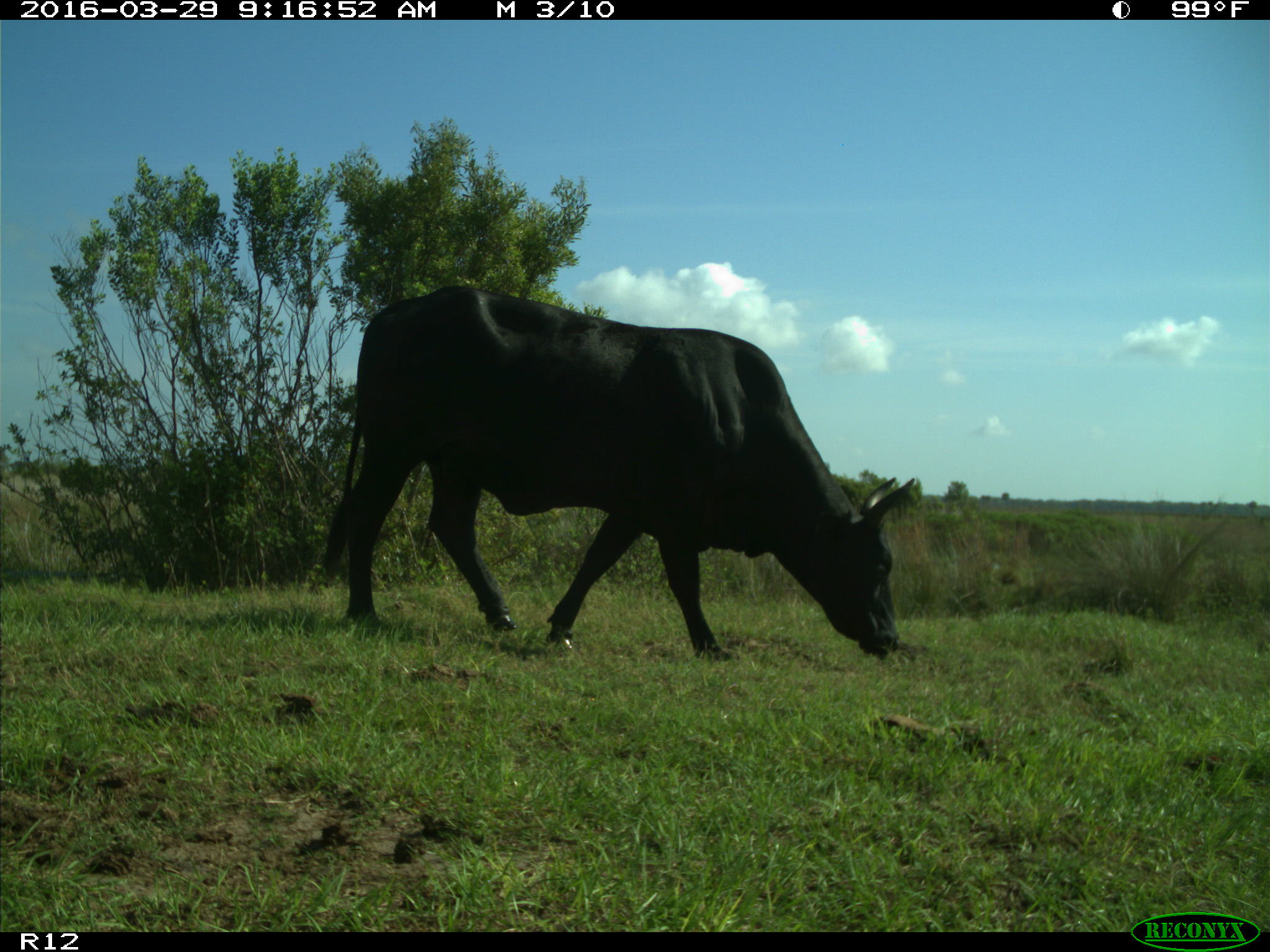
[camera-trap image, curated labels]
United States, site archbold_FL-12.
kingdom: Animalia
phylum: Chordata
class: Mammalia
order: Artiodactyla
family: Bovidae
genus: Bos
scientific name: Bos taurus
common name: domestic cow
Bos taurus (domestic cow).